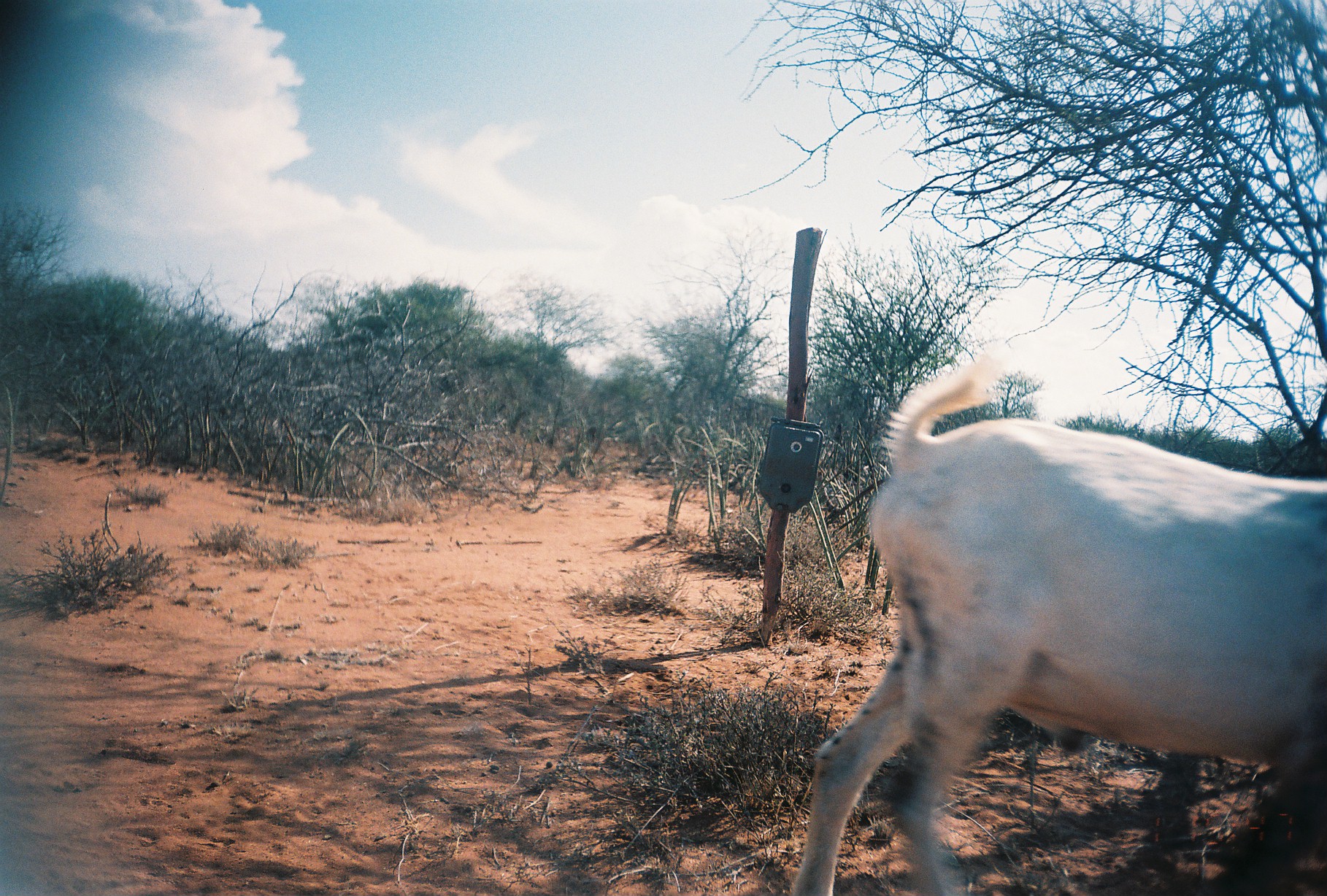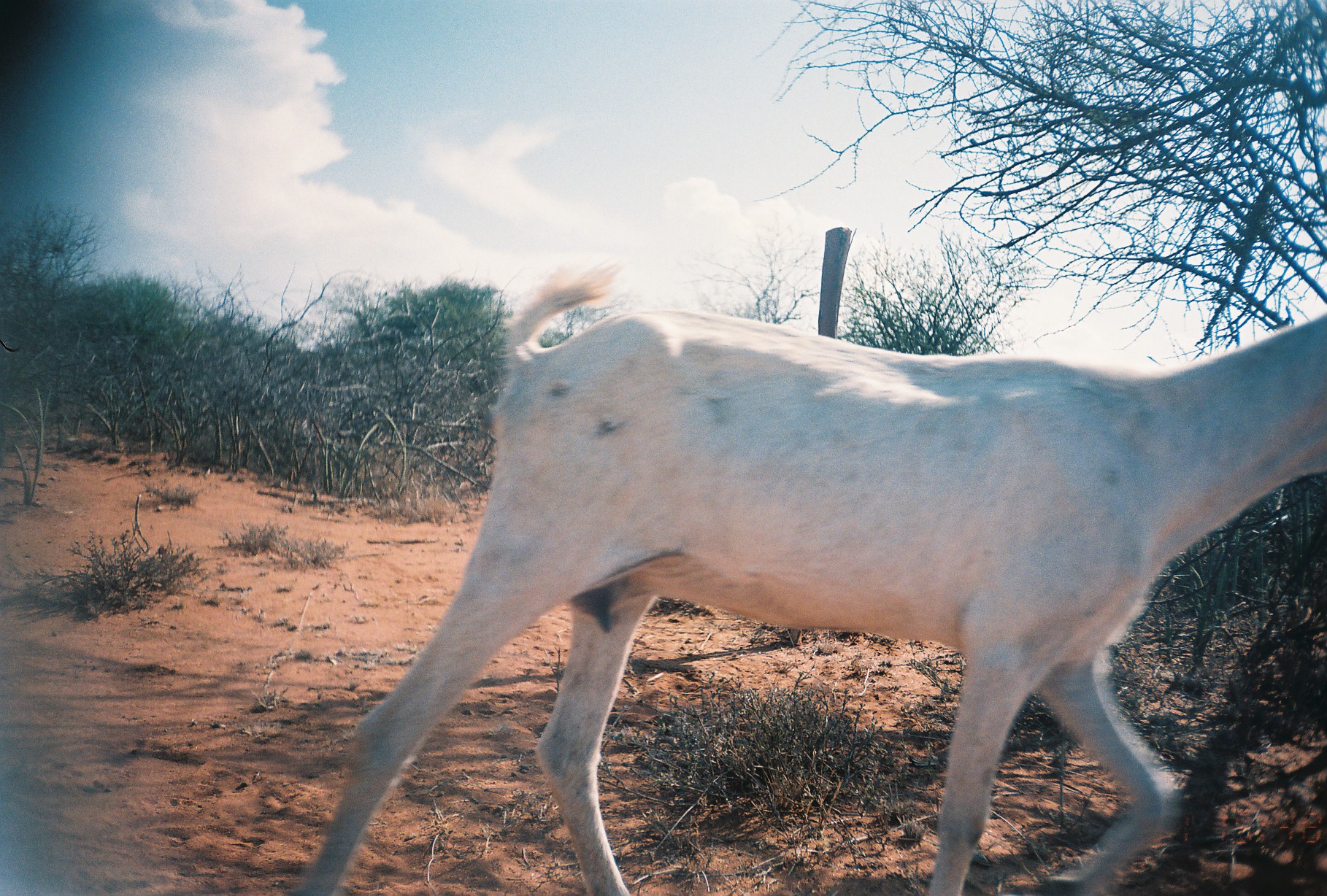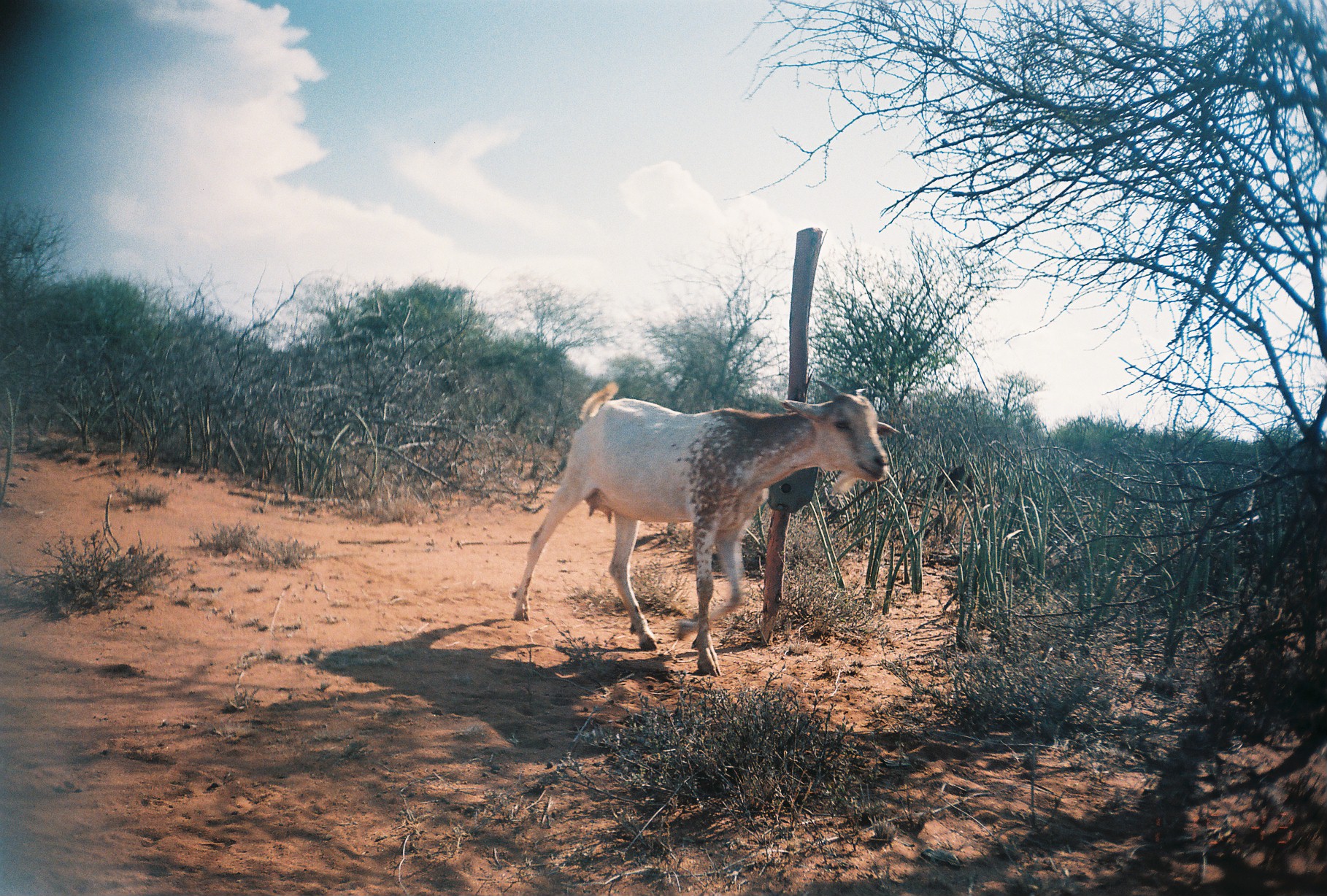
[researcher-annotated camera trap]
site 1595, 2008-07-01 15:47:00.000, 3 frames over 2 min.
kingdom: Animalia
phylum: Chordata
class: Mammalia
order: Artiodactyla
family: Bovidae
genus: Capra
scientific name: Capra aegagrus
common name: wild goat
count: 1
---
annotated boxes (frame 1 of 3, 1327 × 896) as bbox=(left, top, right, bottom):
capra aegagrus: bbox=(787, 343, 1327, 896)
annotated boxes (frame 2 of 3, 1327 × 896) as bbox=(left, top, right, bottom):
capra aegagrus: bbox=(293, 258, 1327, 895)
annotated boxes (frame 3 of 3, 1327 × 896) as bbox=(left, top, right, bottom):
capra aegagrus: bbox=(510, 377, 901, 676)